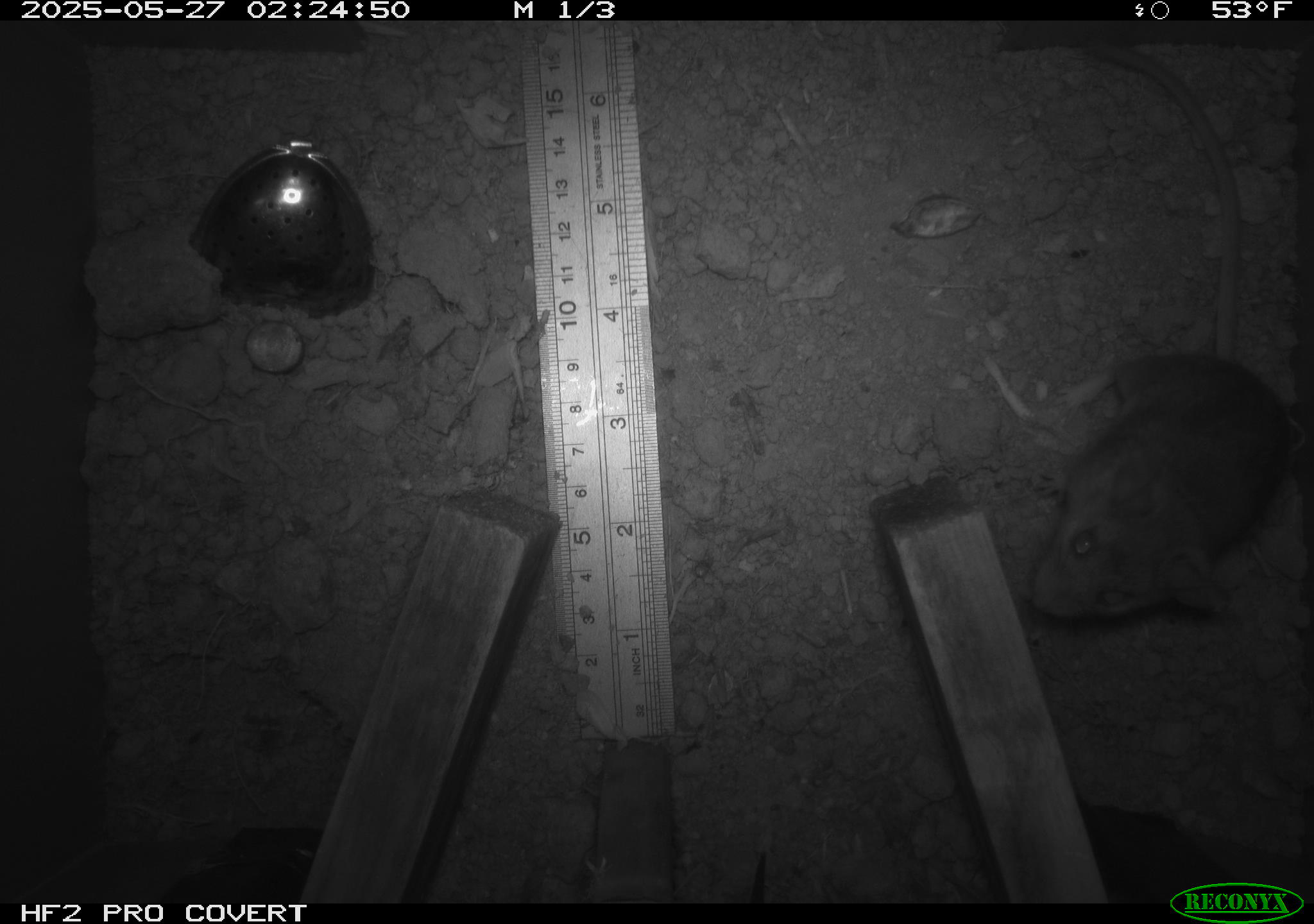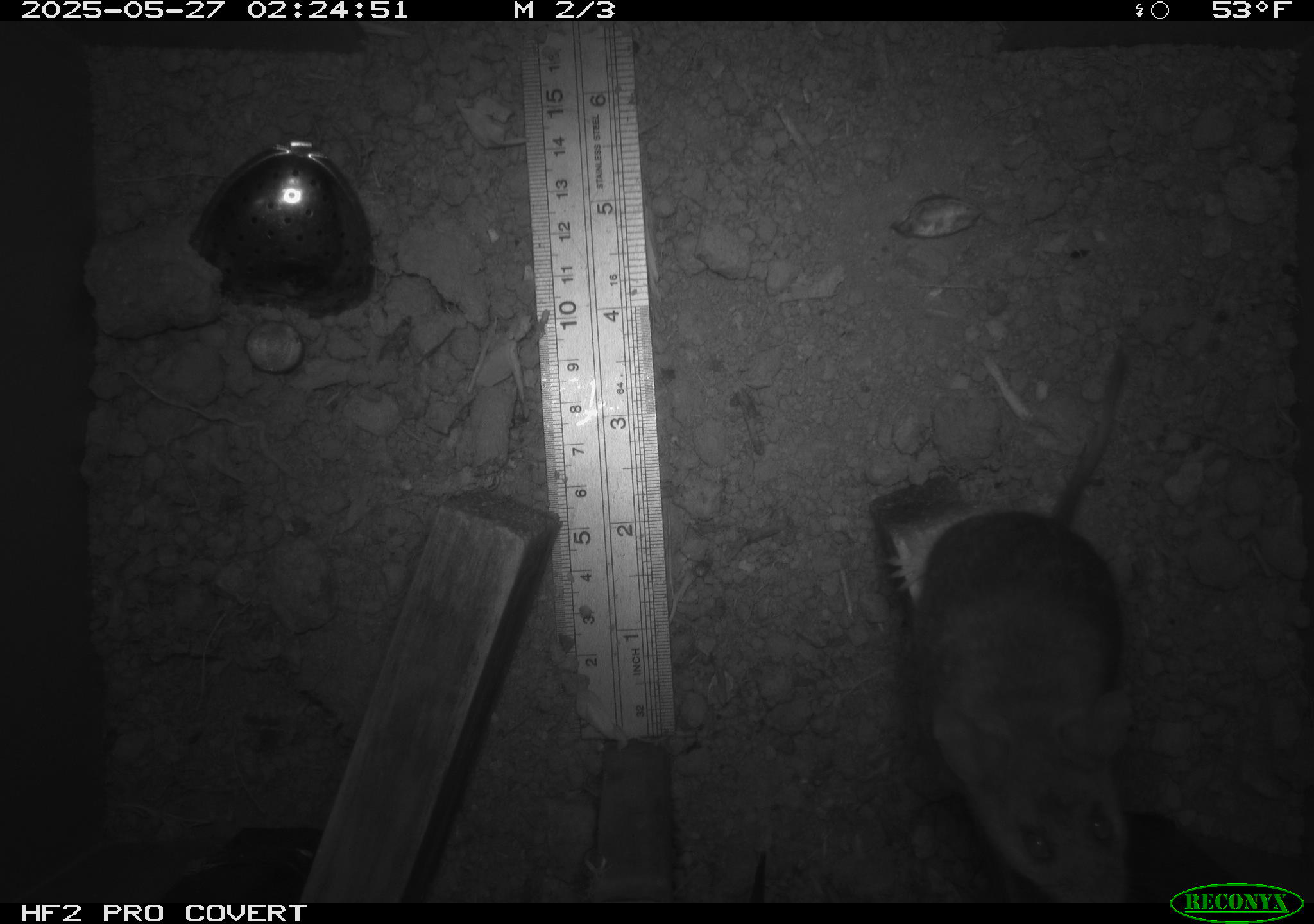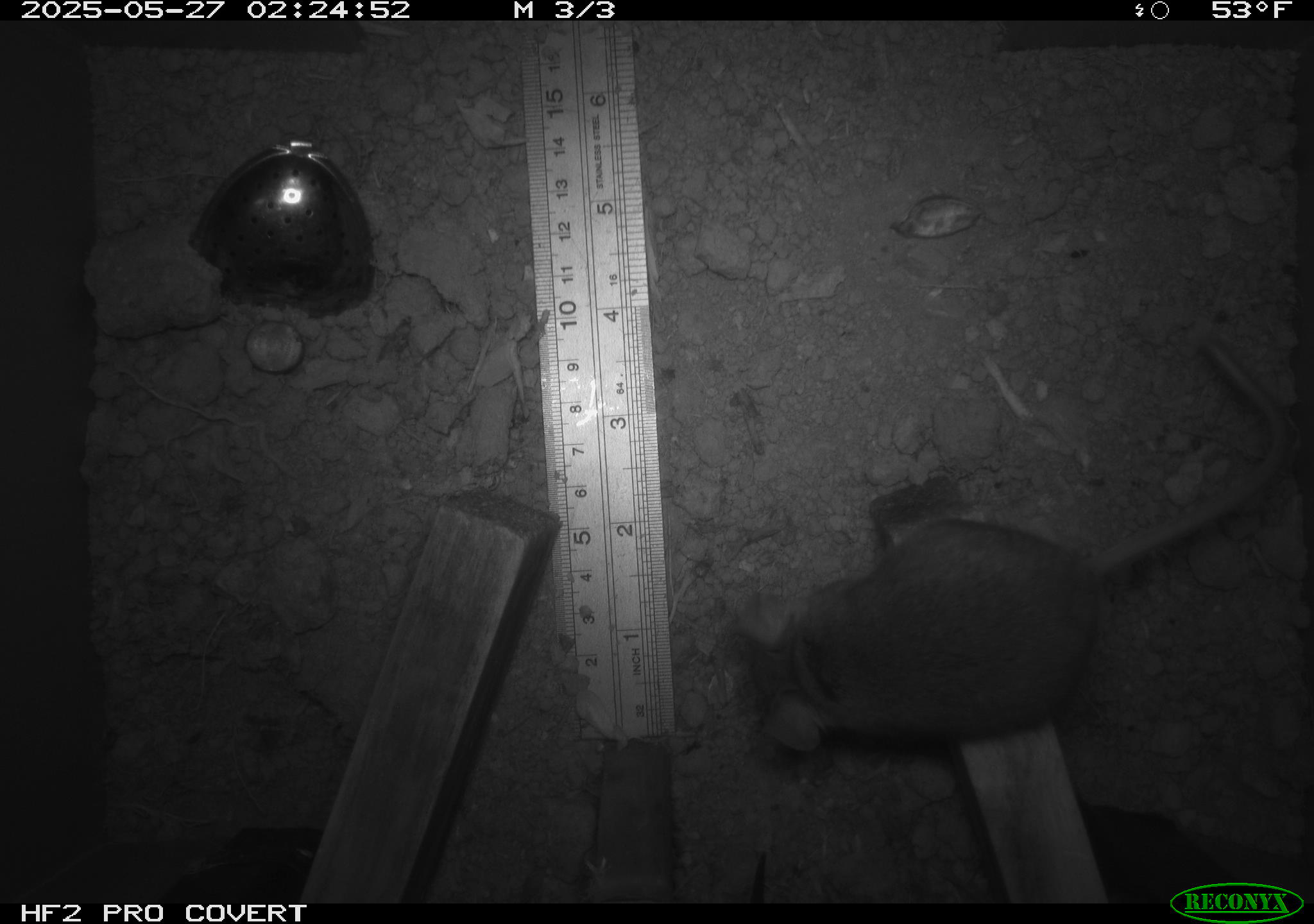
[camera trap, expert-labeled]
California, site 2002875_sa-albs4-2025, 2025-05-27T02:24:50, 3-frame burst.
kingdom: Animalia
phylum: Chordata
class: Mammalia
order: Rodentia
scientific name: Rodentia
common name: mouse species